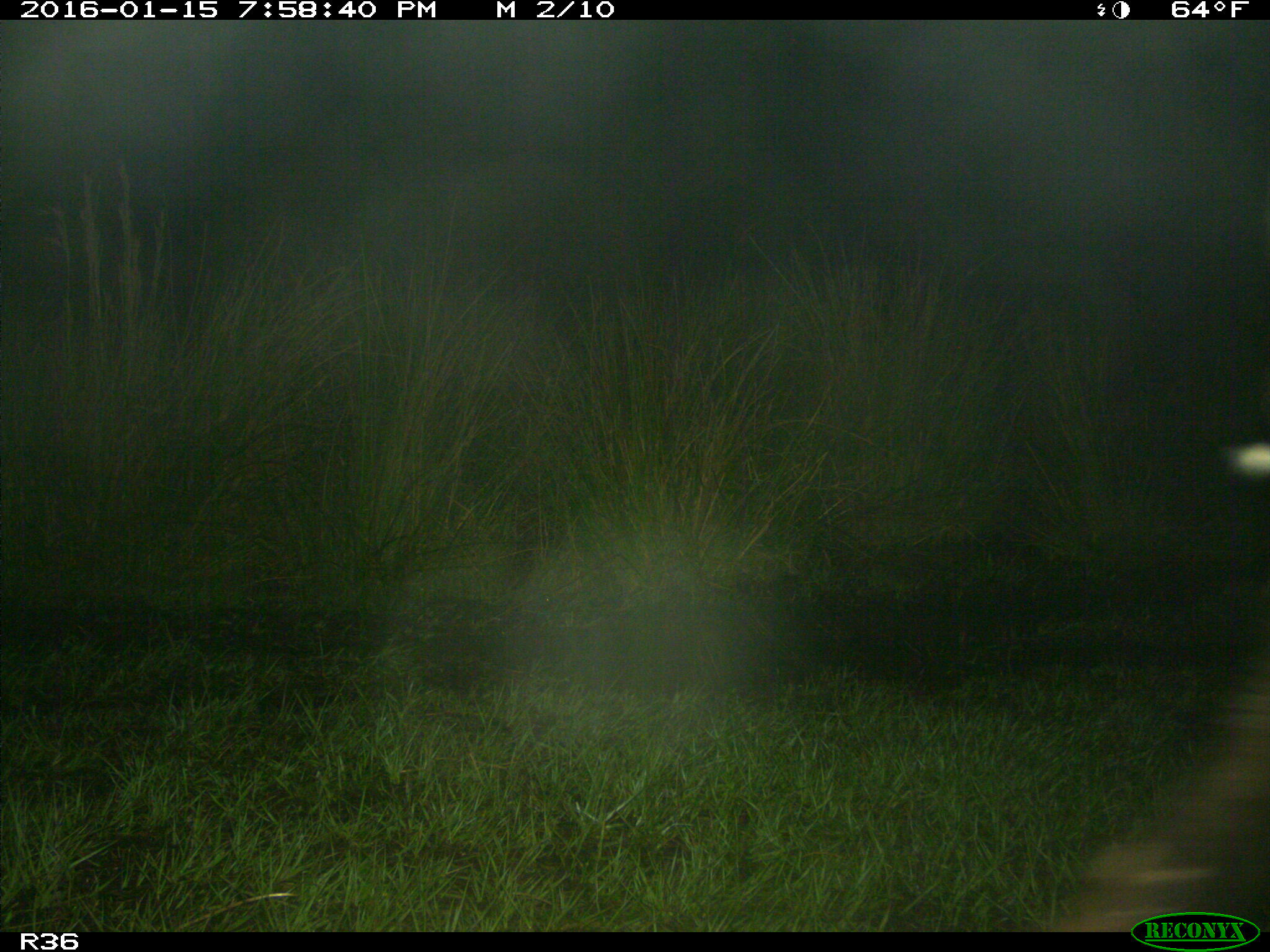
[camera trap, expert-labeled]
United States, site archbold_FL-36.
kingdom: Animalia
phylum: Chordata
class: Mammalia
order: Artiodactyla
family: Bovidae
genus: Bos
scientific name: Bos taurus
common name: domestic cow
Bos taurus (domestic cow).